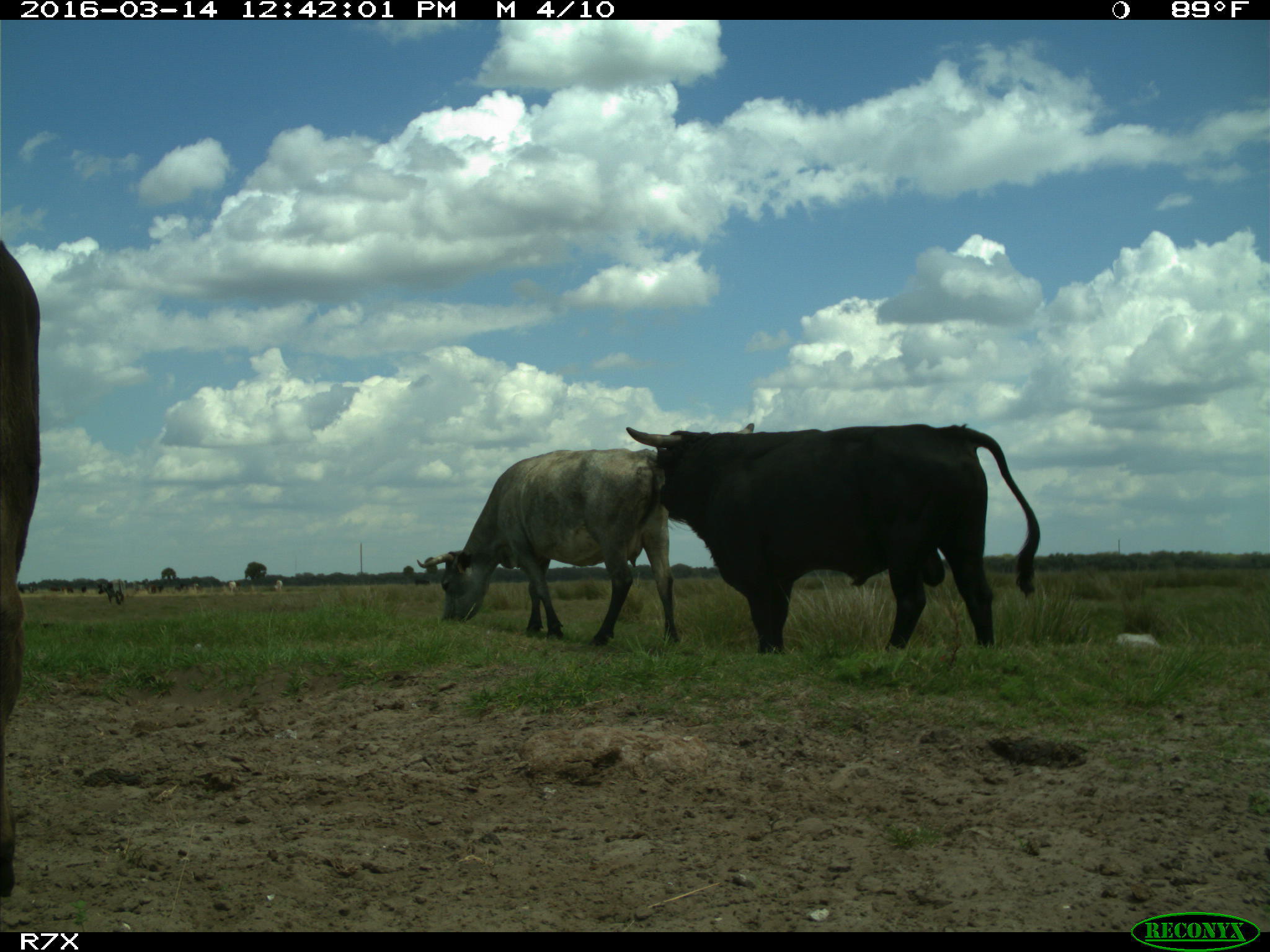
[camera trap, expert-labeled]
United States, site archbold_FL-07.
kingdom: Animalia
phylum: Chordata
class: Mammalia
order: Artiodactyla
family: Bovidae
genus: Bos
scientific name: Bos taurus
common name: domestic cow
Bos taurus (domestic cow).